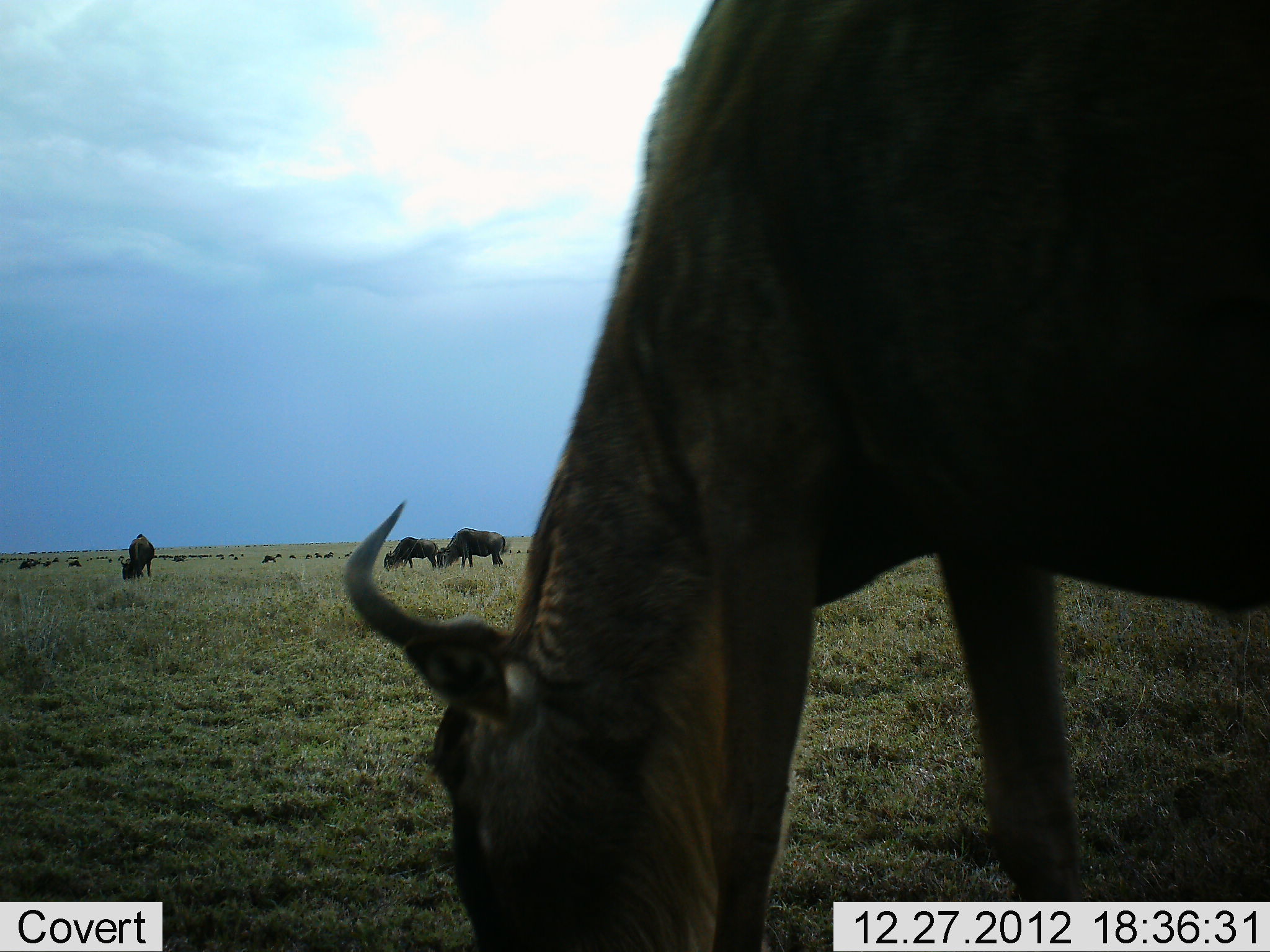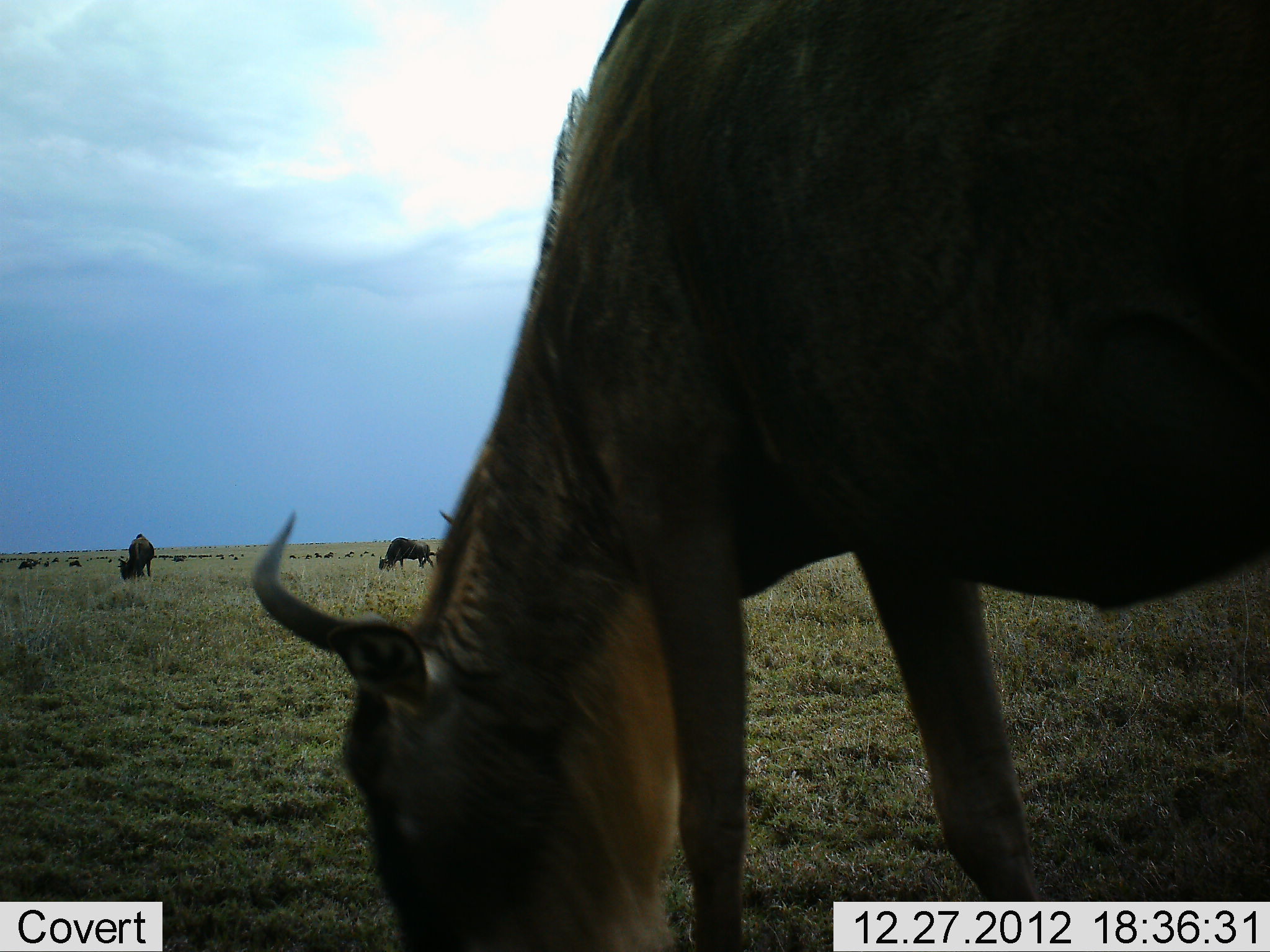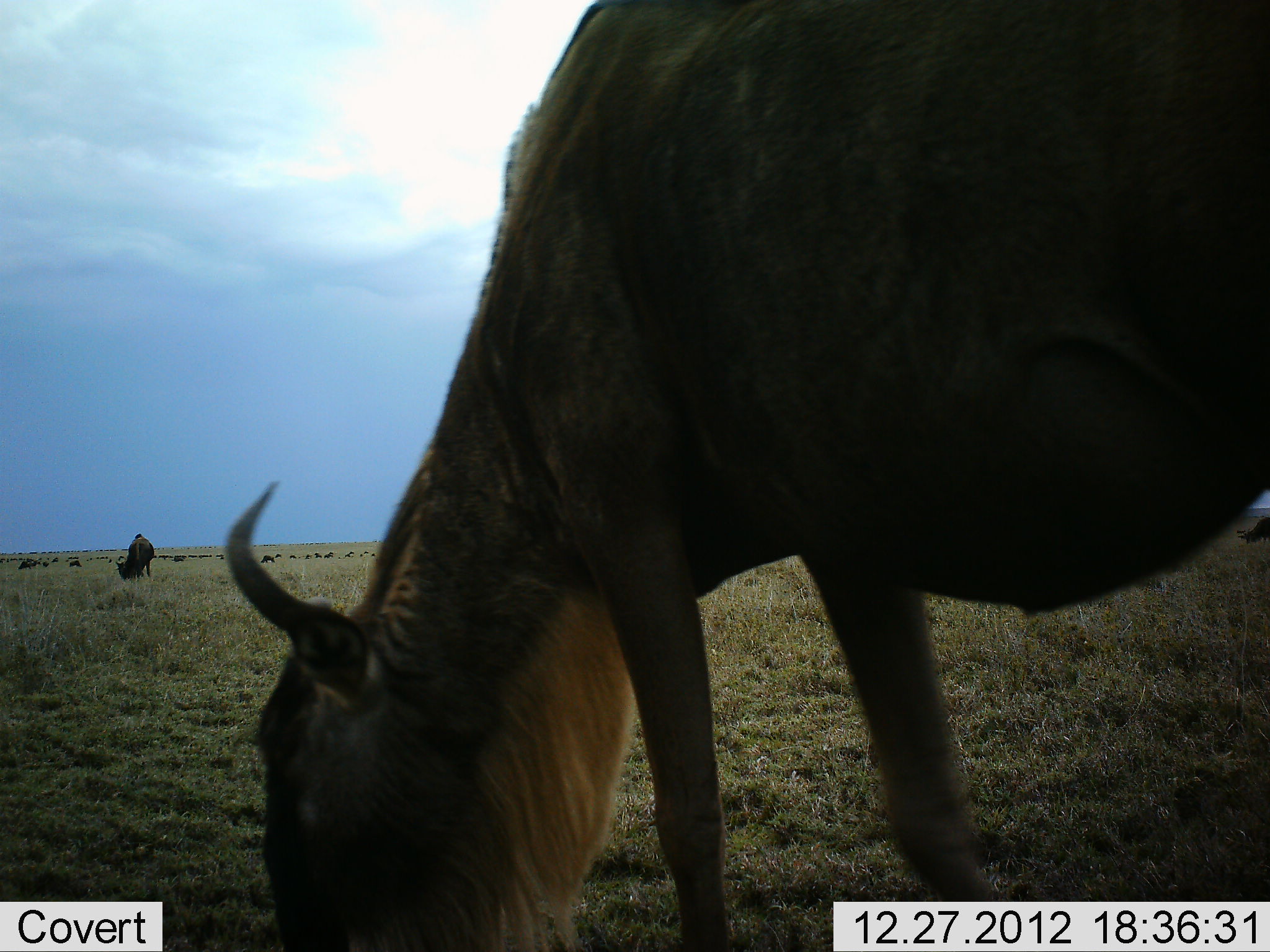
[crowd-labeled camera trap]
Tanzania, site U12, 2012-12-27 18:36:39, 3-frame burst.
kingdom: Animalia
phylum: Chordata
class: Mammalia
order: Artiodactyla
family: Bovidae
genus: Connochaetes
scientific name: Connochaetes taurinus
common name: blue wildebeest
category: wildebeest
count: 6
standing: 30%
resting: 0%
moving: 20%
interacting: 0%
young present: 0%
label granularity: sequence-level